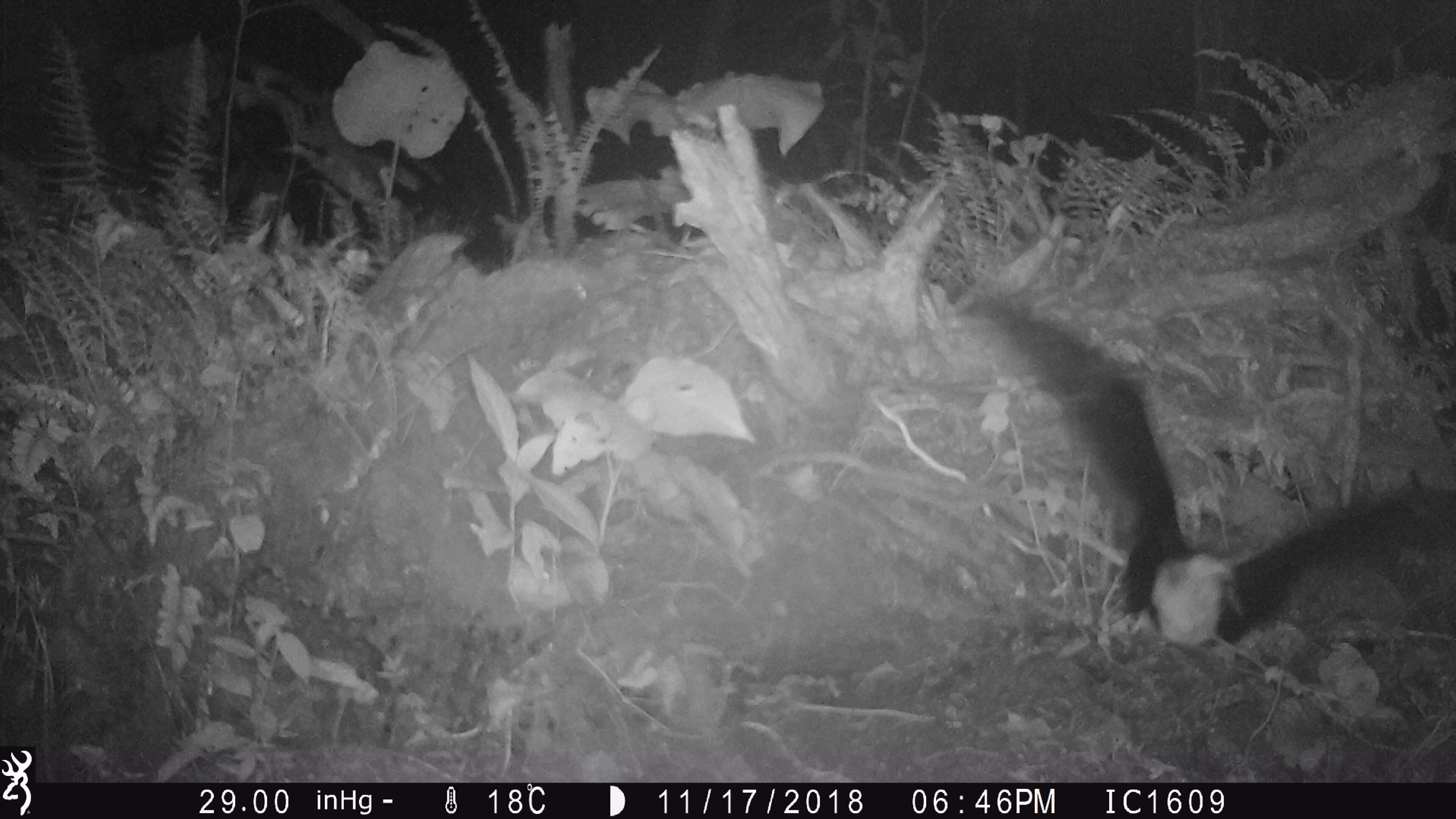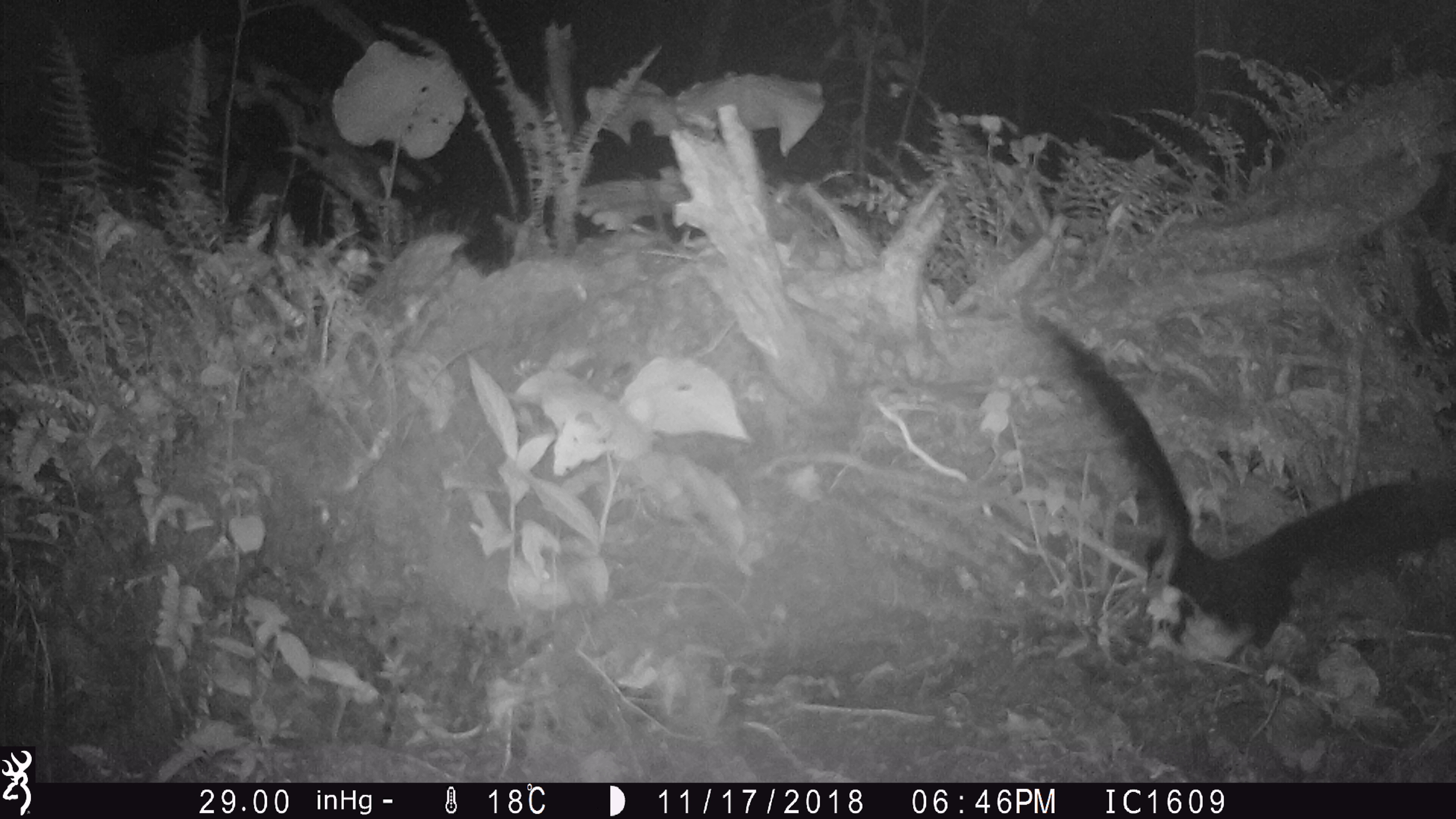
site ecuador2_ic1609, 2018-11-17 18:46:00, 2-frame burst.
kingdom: Animalia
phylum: Chordata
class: Aves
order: Procellariiformes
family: Procellariidae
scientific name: Procellariidae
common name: petrel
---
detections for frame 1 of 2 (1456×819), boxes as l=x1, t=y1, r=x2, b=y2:
petrel: l=943, t=292, r=1456, b=671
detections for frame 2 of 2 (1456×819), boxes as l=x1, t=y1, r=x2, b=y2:
petrel: l=987, t=296, r=1455, b=683